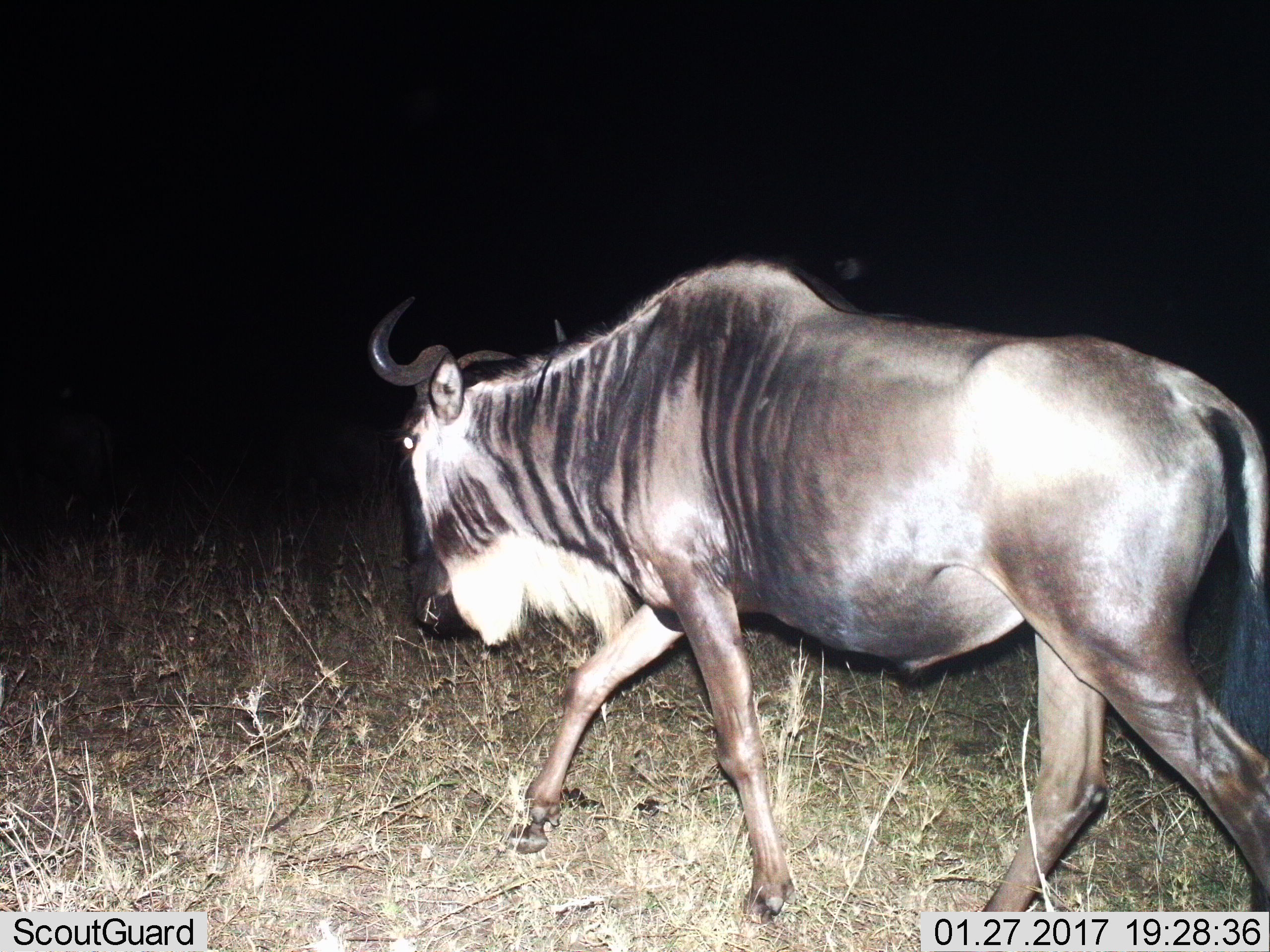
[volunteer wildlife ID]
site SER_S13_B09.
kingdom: Animalia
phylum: Chordata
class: Mammalia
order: Artiodactyla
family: Bovidae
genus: Connochaetes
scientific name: Connochaetes taurinus taurinus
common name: blue wildebeest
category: wildebeestblue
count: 1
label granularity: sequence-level